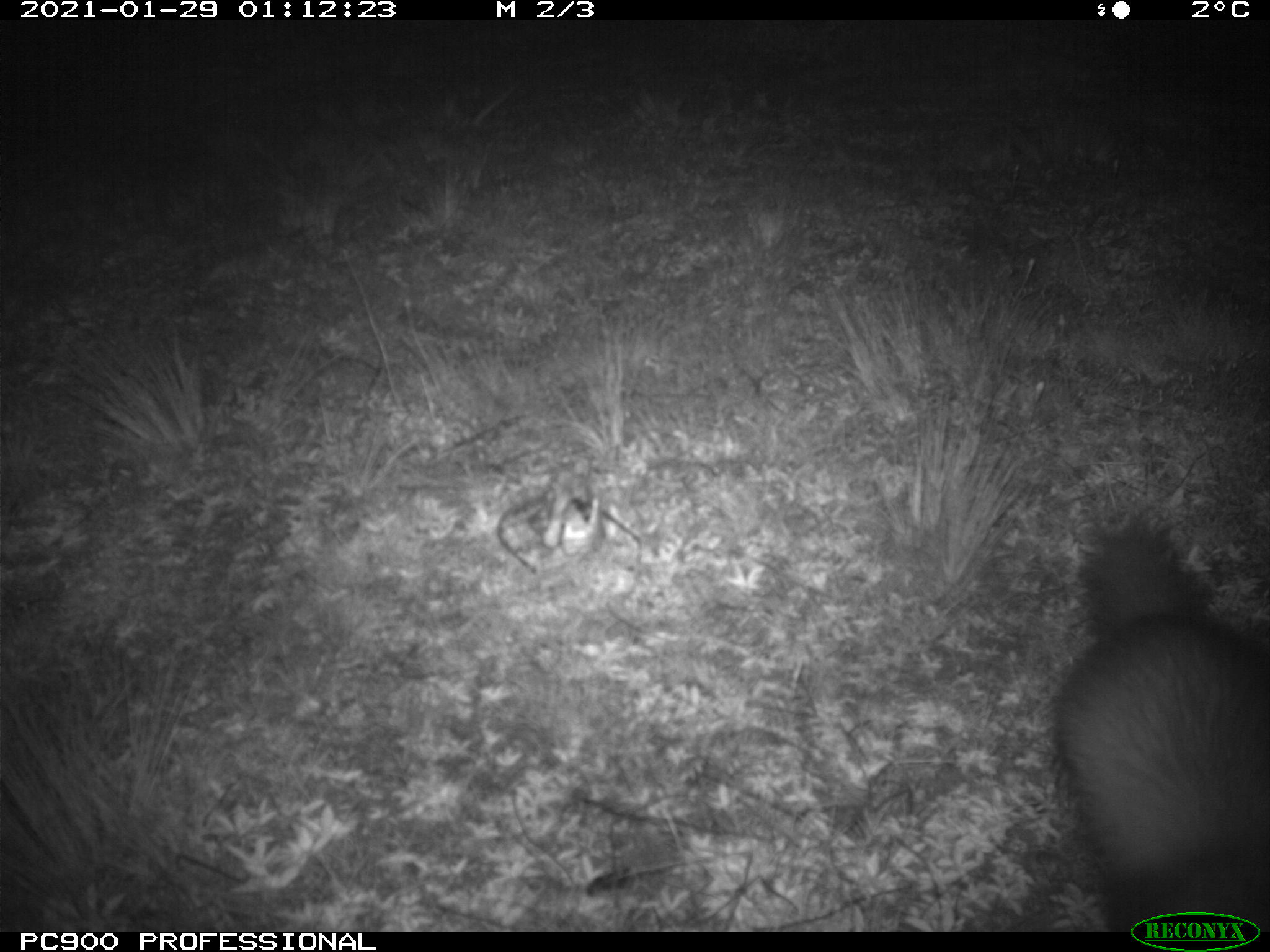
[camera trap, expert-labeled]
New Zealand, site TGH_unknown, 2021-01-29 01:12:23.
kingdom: Animalia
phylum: Chordata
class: Mammalia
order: Carnivora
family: Mustelidae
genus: Mustela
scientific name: Mustela furo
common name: ferret